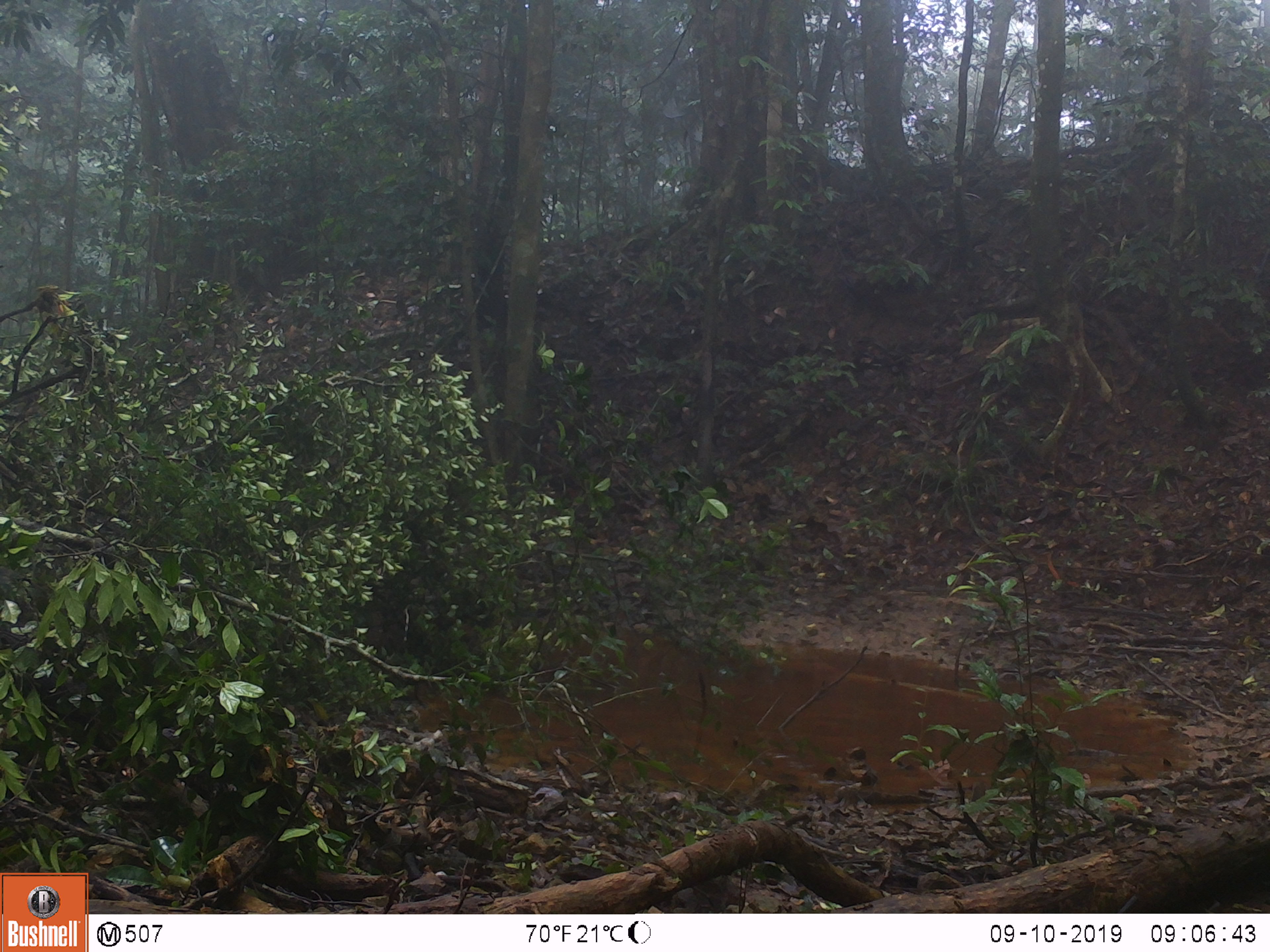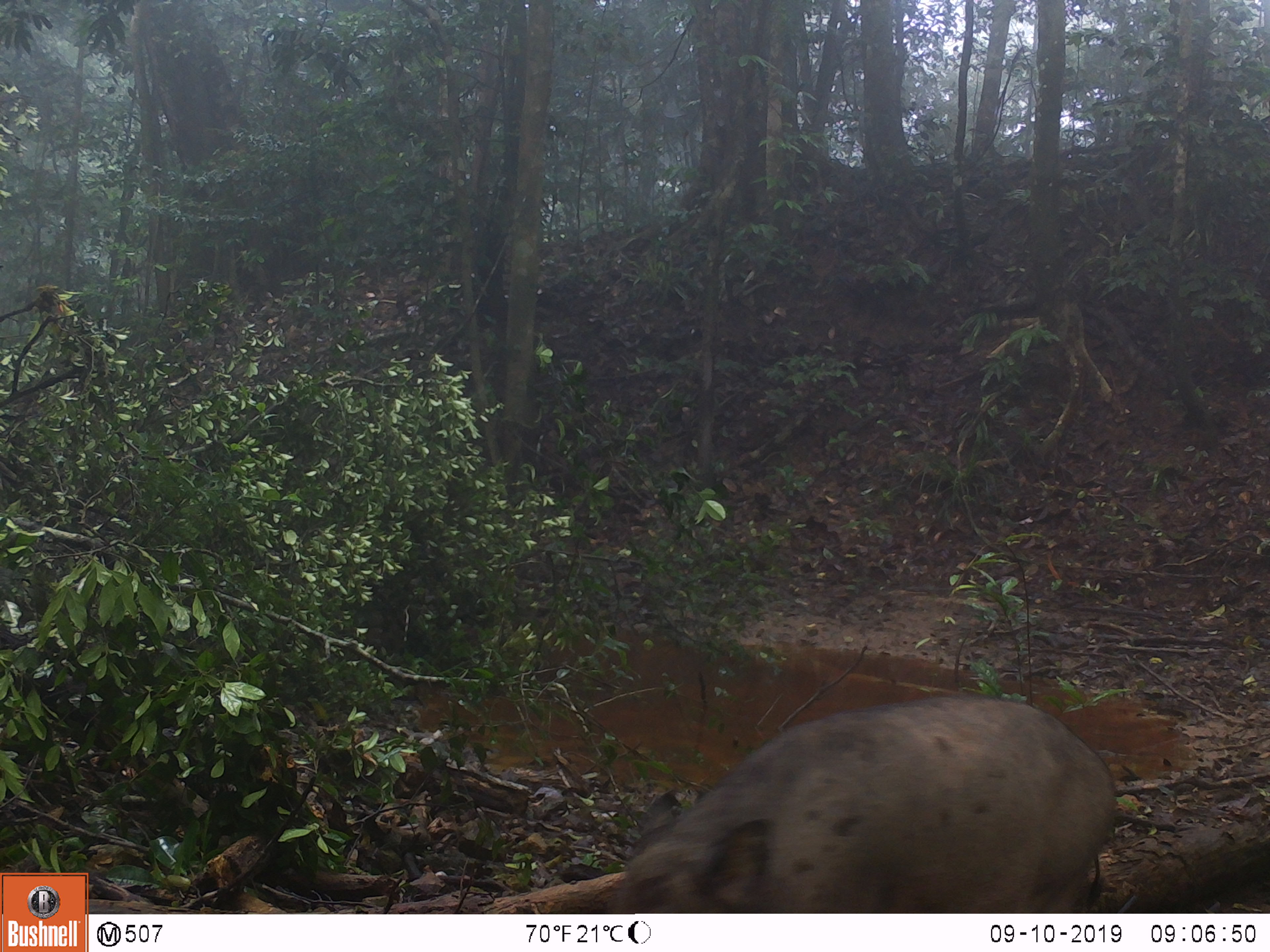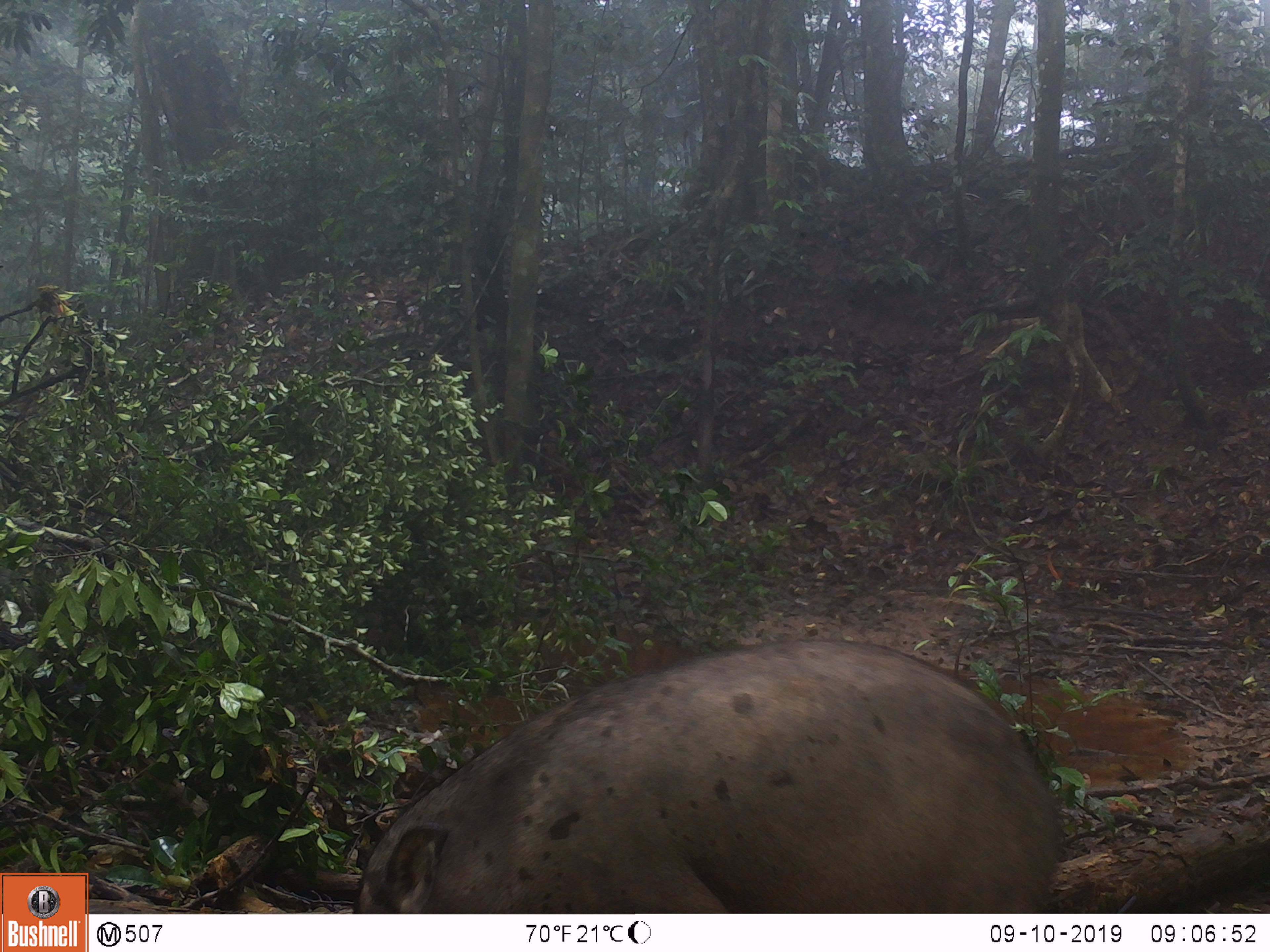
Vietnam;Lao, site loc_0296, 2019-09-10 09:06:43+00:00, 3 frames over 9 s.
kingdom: Animalia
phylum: Chordata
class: Mammalia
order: Artiodactyla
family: Suidae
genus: Sus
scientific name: Sus scrofa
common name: eurasian wild pig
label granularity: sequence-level